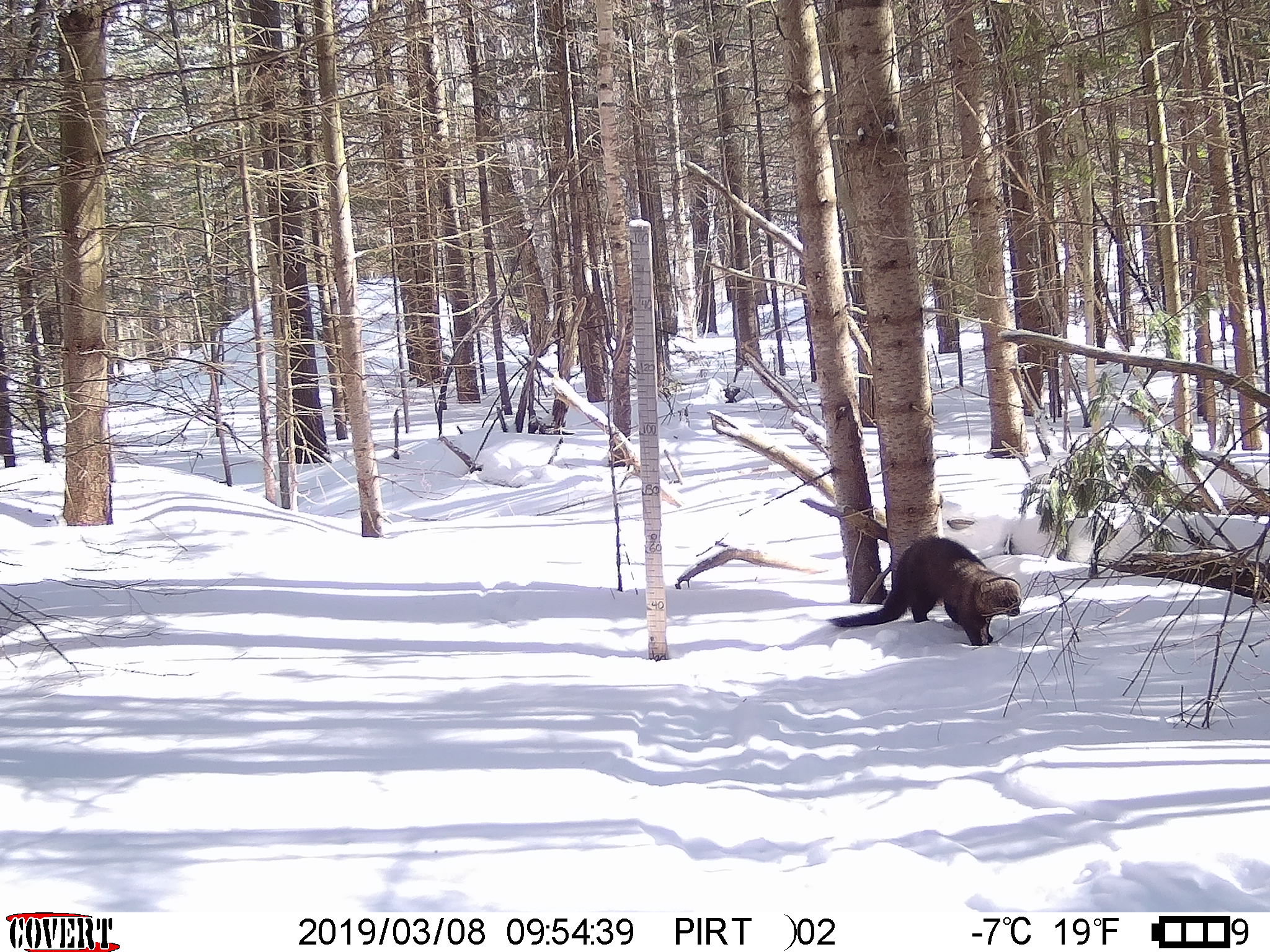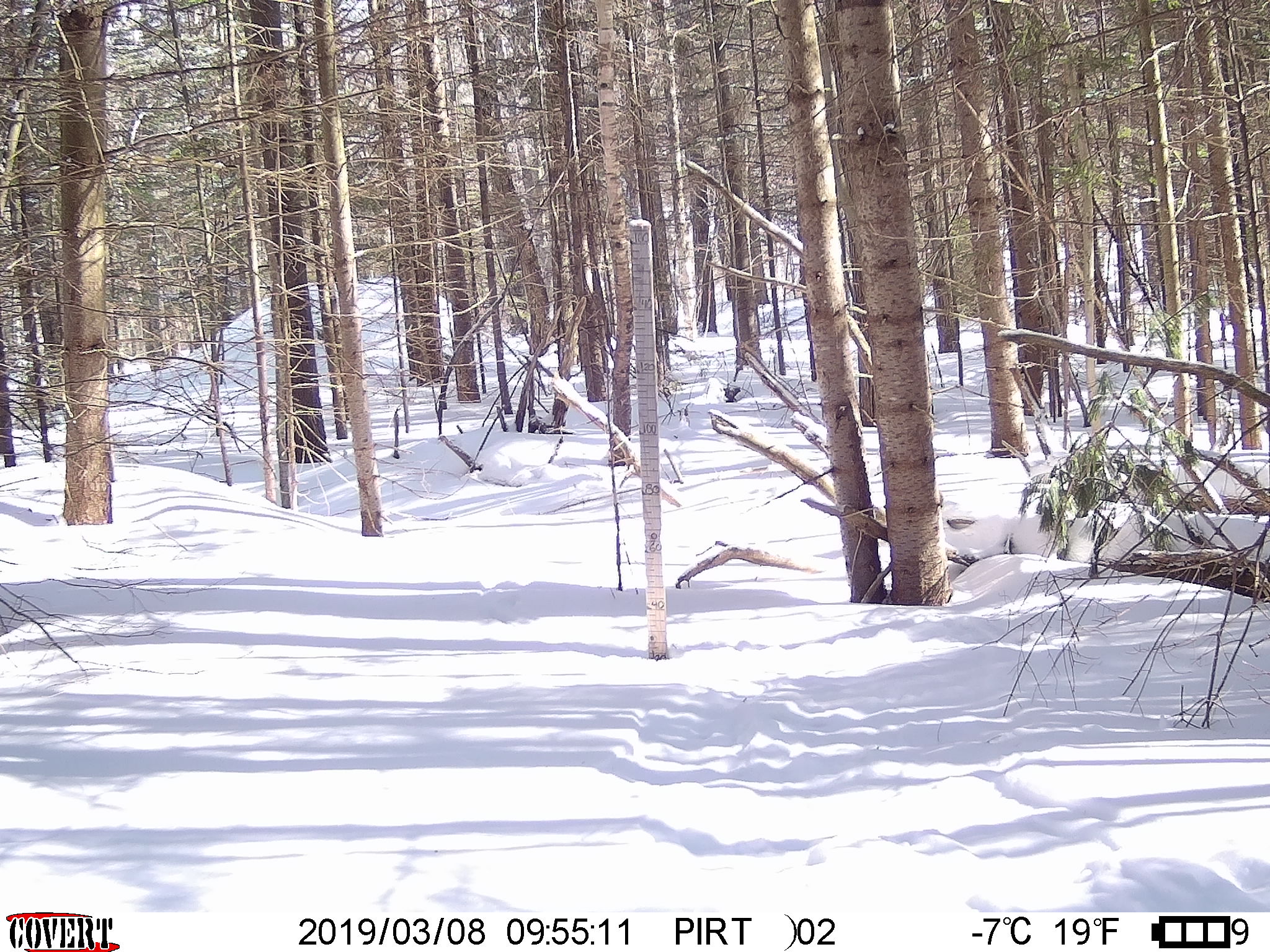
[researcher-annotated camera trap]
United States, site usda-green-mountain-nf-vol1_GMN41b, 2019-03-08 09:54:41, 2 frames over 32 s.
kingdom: Animalia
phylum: Chordata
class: Mammalia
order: Carnivora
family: Mustelidae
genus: Pekania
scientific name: Pekania pennanti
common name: fisher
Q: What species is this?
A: Fisher (Pekania pennanti).